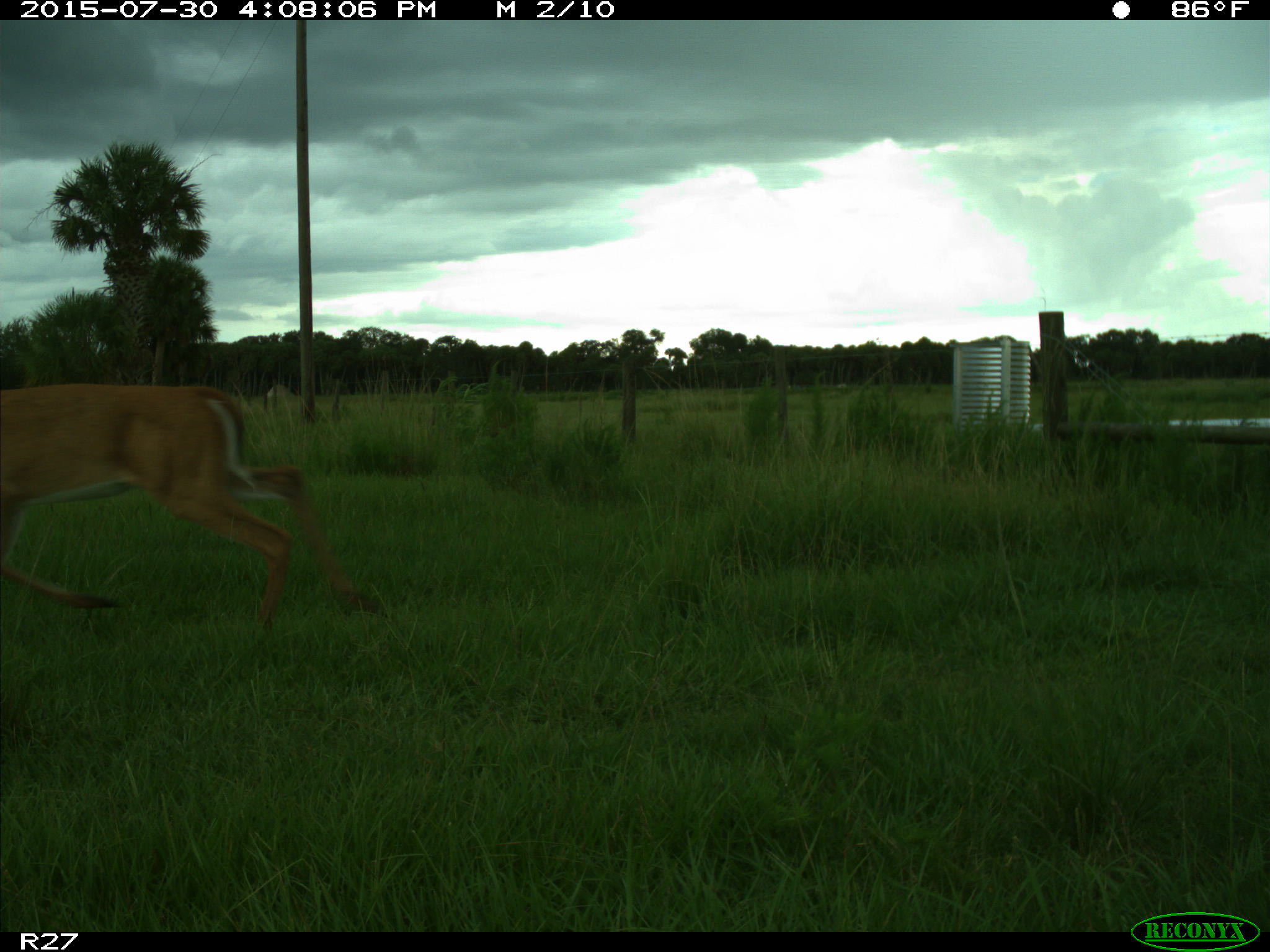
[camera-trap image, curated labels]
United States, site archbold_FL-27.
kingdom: Animalia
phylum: Chordata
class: Mammalia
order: Artiodactyla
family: Cervidae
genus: Odocoileus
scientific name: Odocoileus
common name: deer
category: unidentified deer